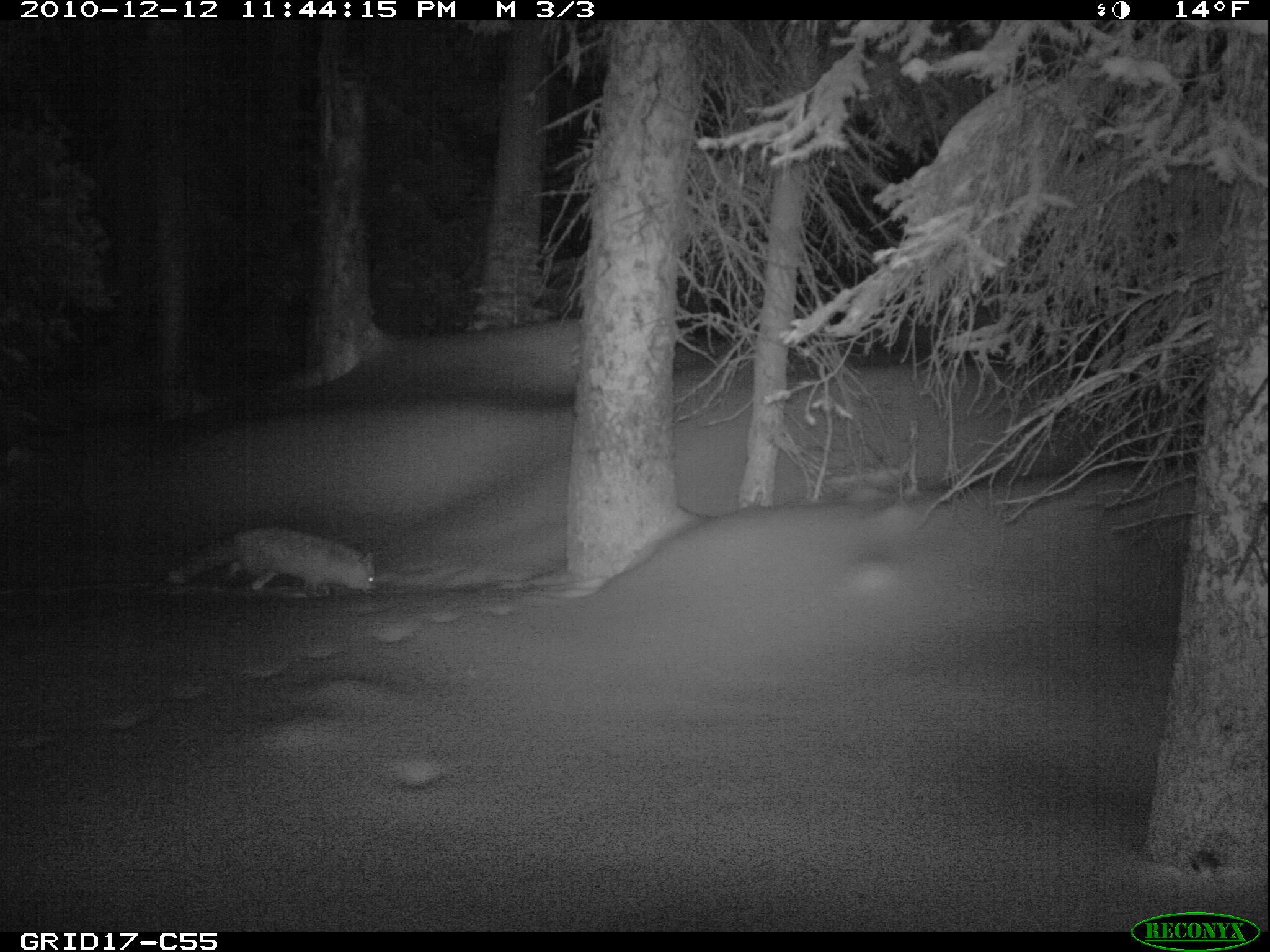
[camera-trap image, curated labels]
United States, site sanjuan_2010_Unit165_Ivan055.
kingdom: Animalia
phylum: Chordata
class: Mammalia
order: Carnivora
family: Canidae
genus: Vulpes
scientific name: Vulpes vulpes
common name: red fox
Vulpes vulpes (red fox).